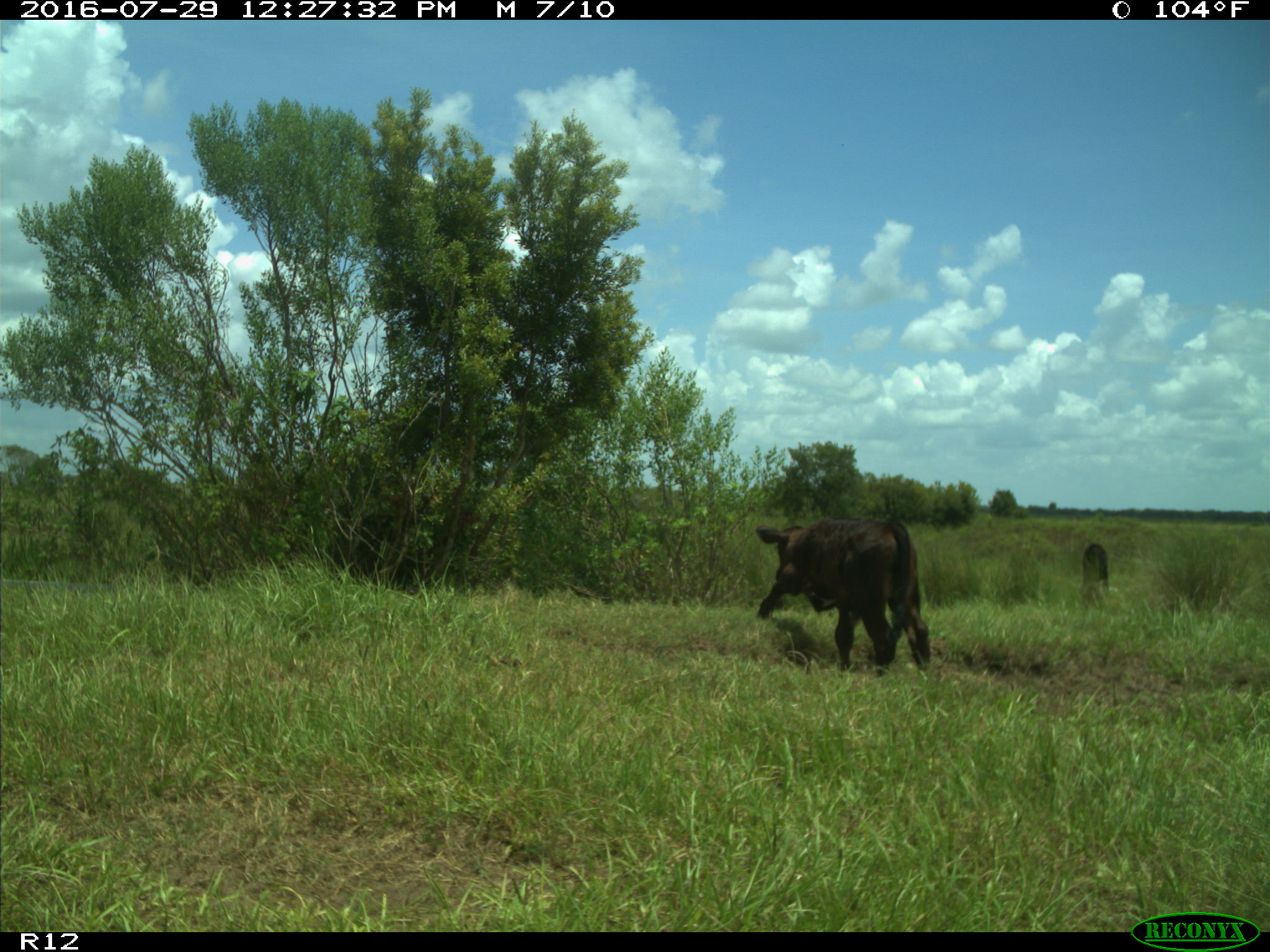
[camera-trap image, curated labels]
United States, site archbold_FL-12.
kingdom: Animalia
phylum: Chordata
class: Mammalia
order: Artiodactyla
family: Bovidae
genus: Bos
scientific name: Bos taurus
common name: domestic cow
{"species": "Bos taurus (domestic cow)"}